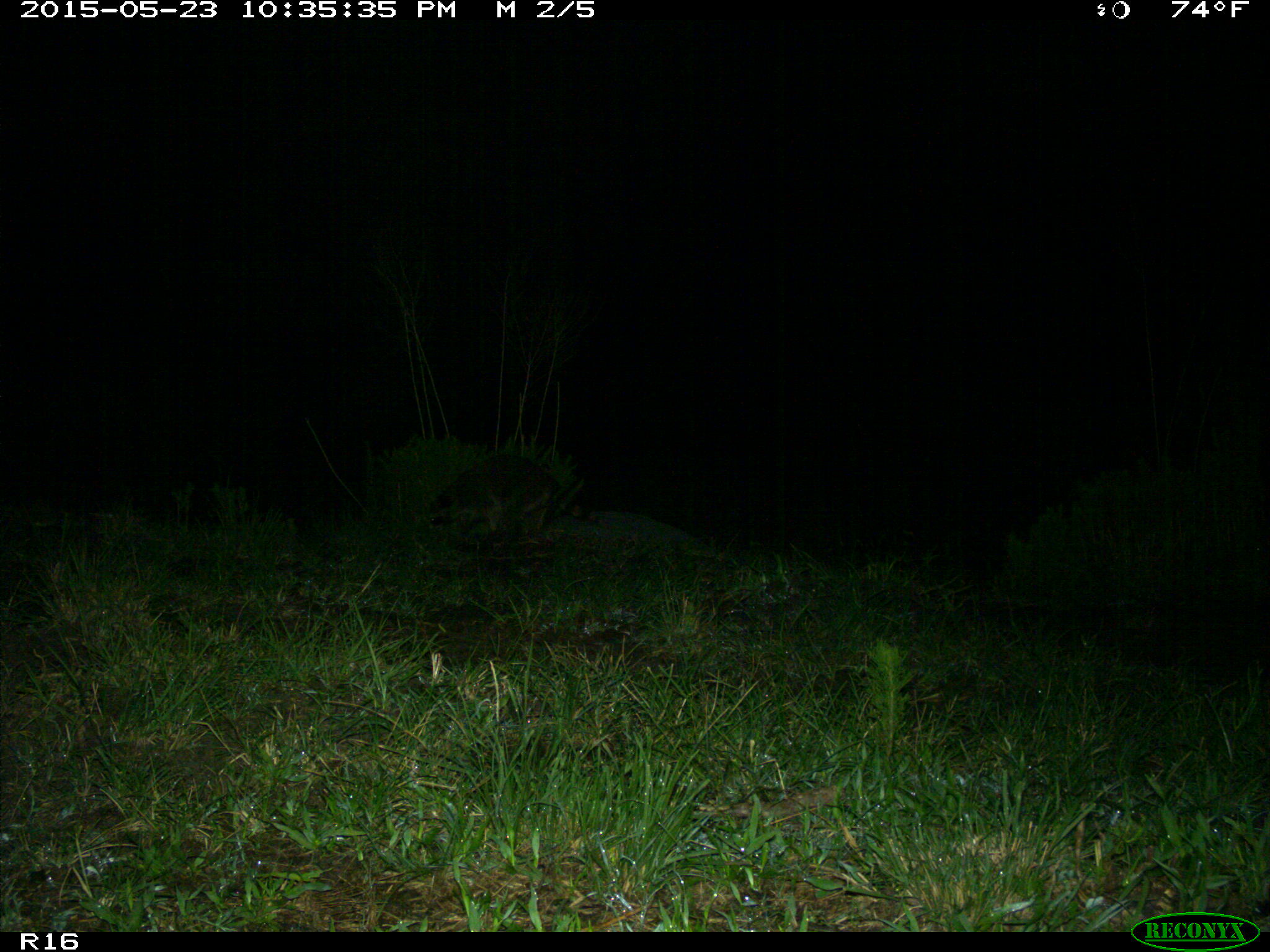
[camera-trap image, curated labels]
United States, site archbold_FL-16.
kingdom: Animalia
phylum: Chordata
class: Mammalia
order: Carnivora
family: Procyonidae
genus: Procyon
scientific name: Procyon lotor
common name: common raccoon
Procyon lotor (common raccoon).